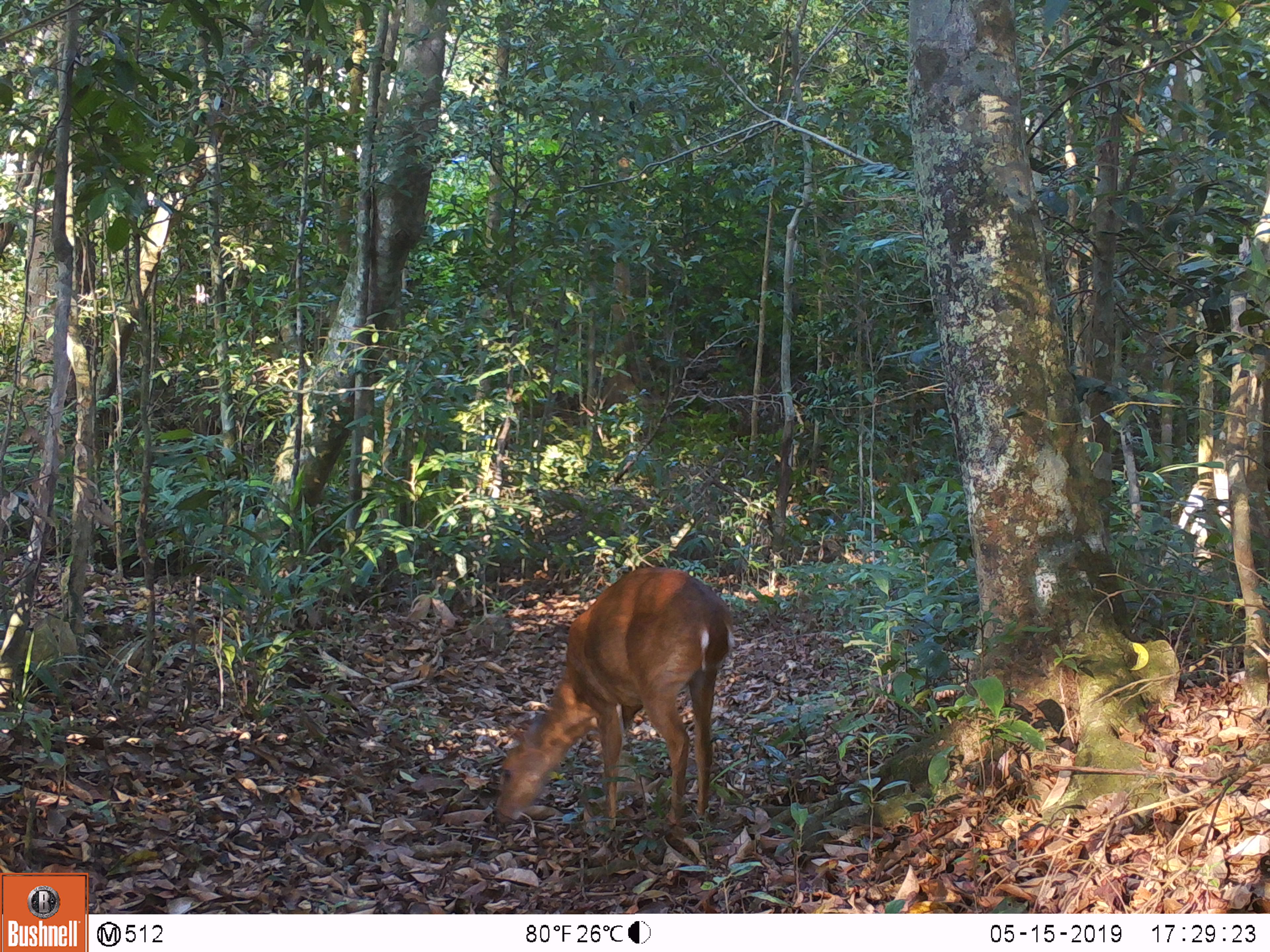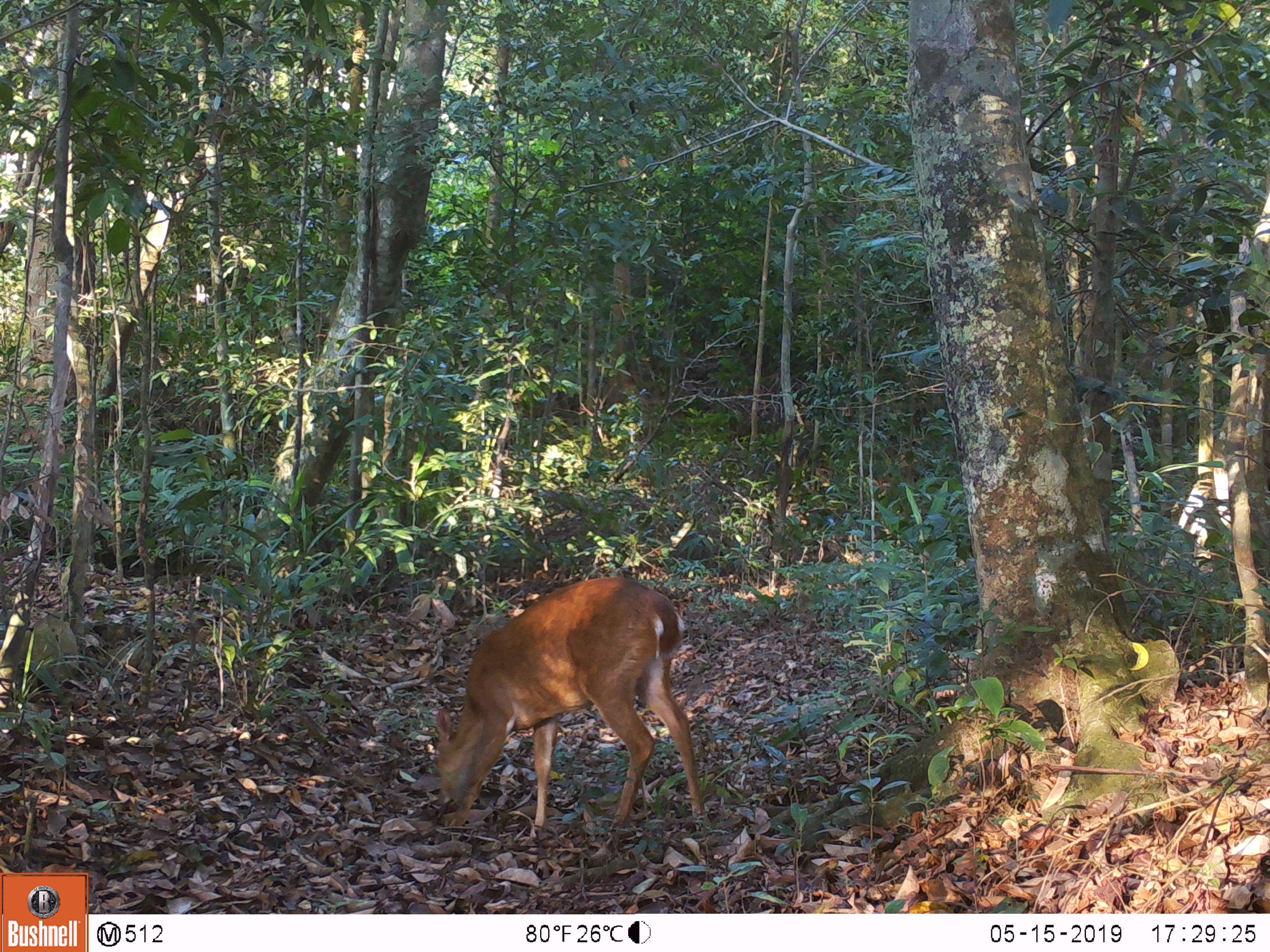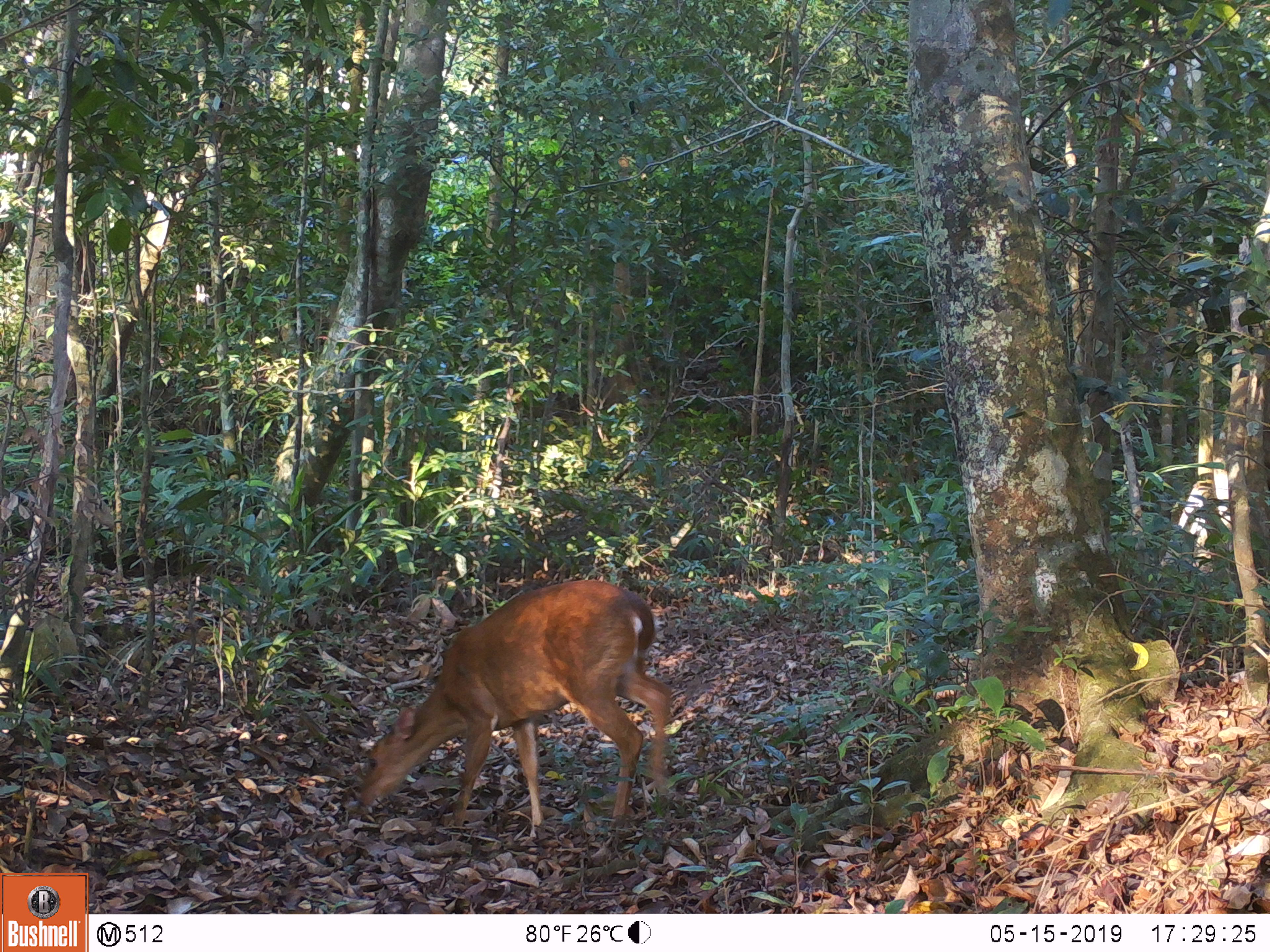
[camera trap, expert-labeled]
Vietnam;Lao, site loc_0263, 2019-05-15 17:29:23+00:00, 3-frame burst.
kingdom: Animalia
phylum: Chordata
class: Mammalia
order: Artiodactyla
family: Cervidae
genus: Muntiacus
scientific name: Muntiacus vuquangensis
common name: large-antlered muntjac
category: large antlered muntjac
Large antlered muntjac (large-antlered muntjac) (Muntiacus vuquangensis). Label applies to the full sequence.